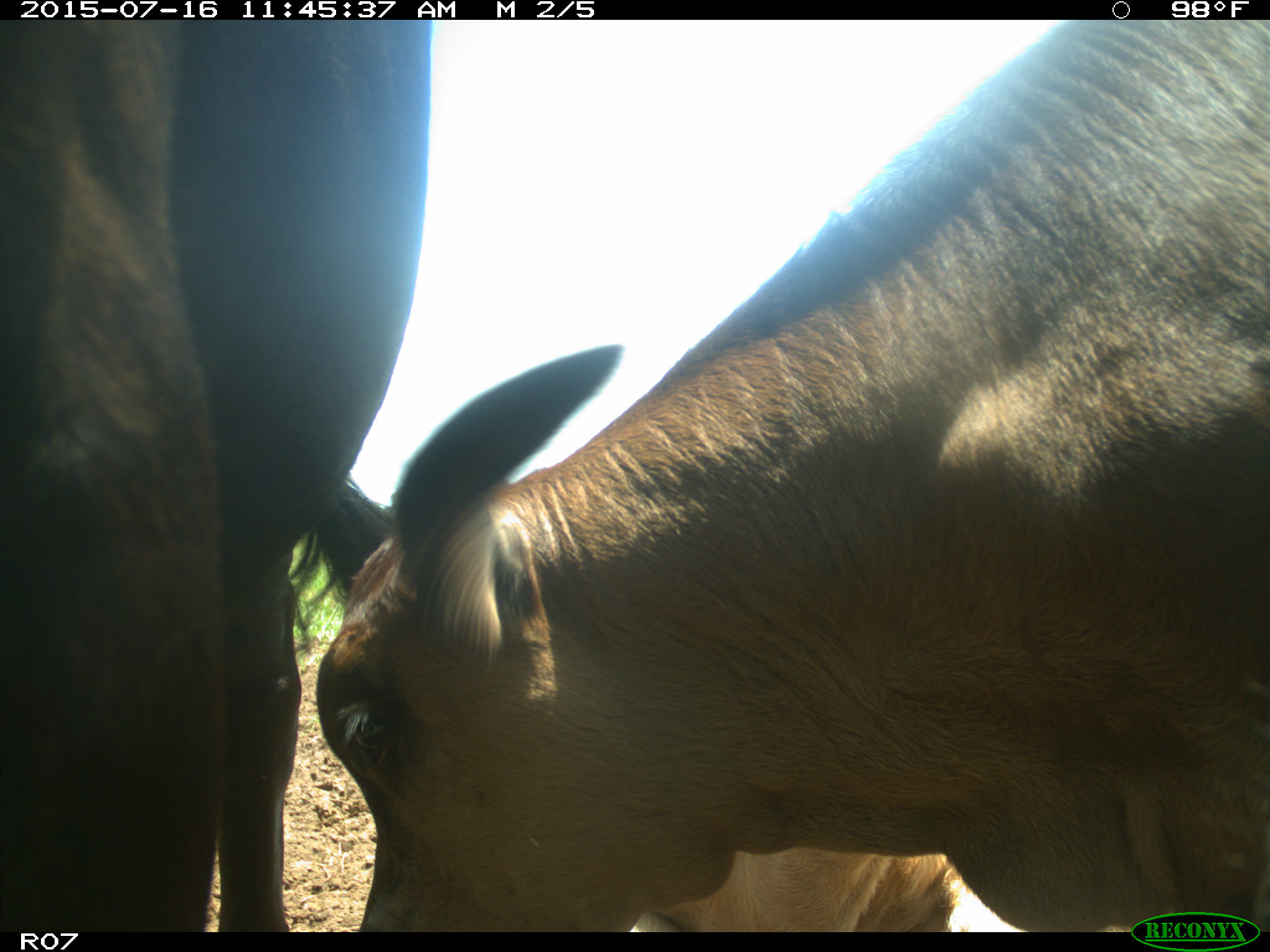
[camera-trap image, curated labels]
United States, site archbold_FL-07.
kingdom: Animalia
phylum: Chordata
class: Mammalia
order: Artiodactyla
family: Bovidae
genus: Bos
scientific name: Bos taurus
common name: domestic cow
Bos taurus (domestic cow).